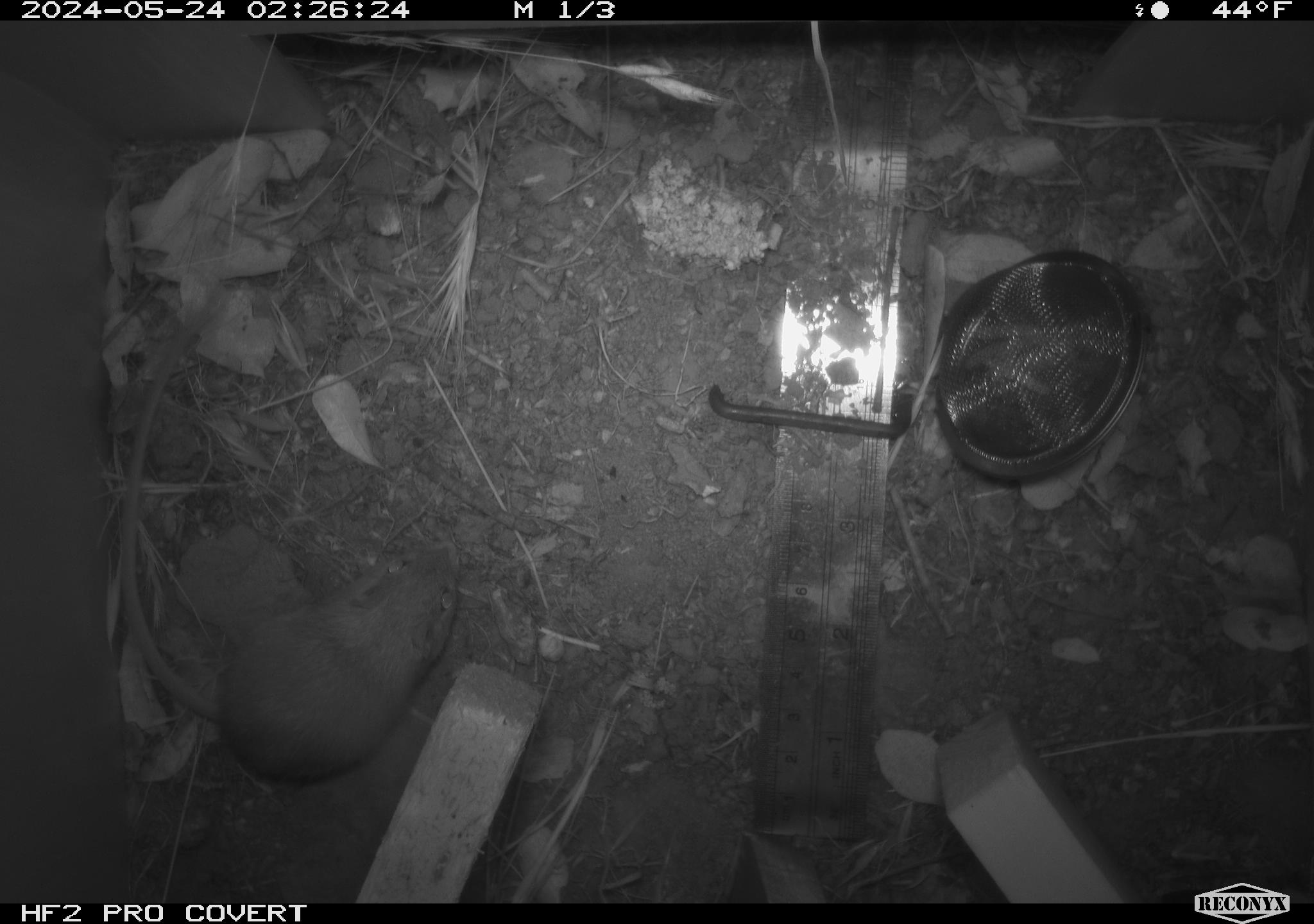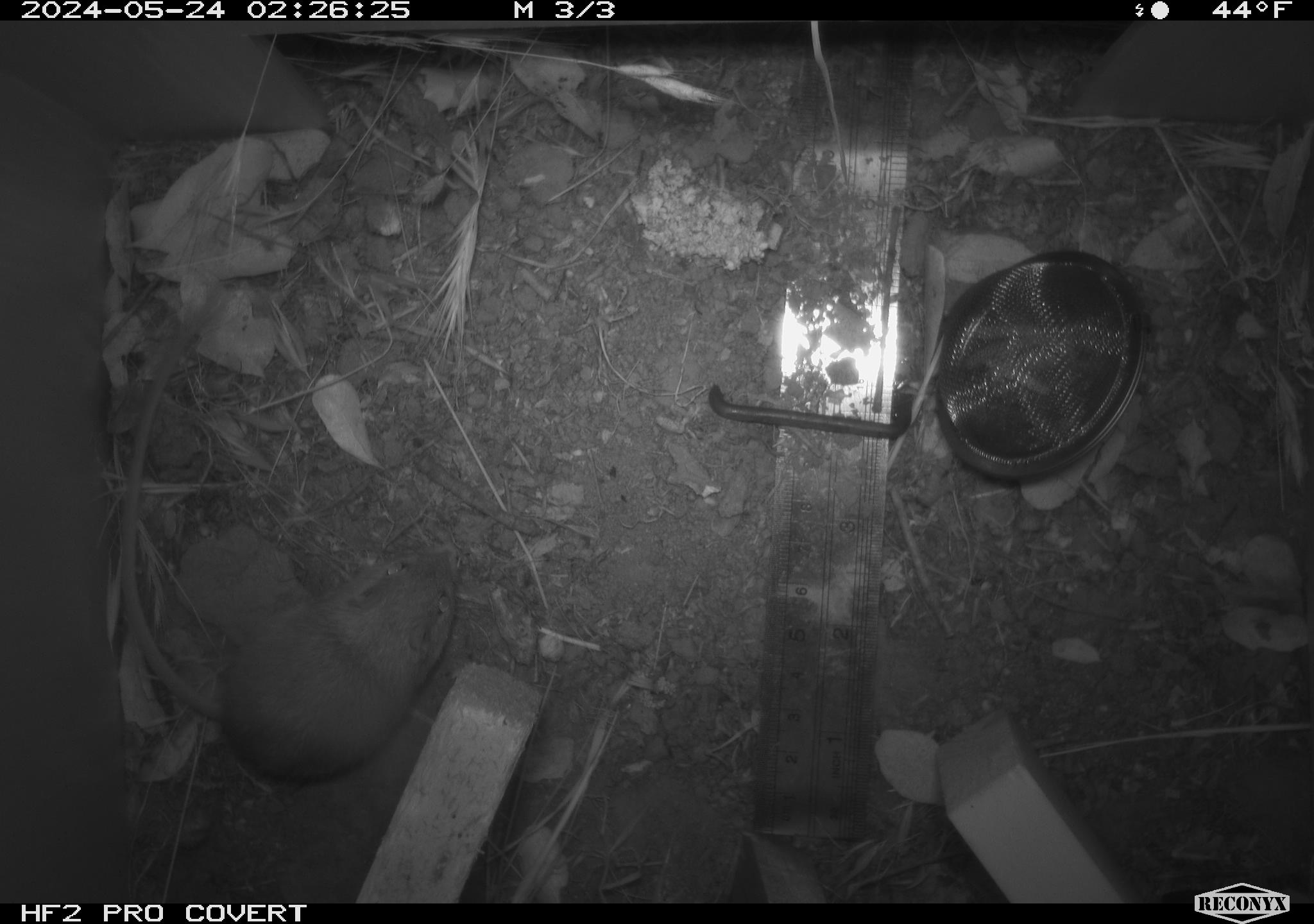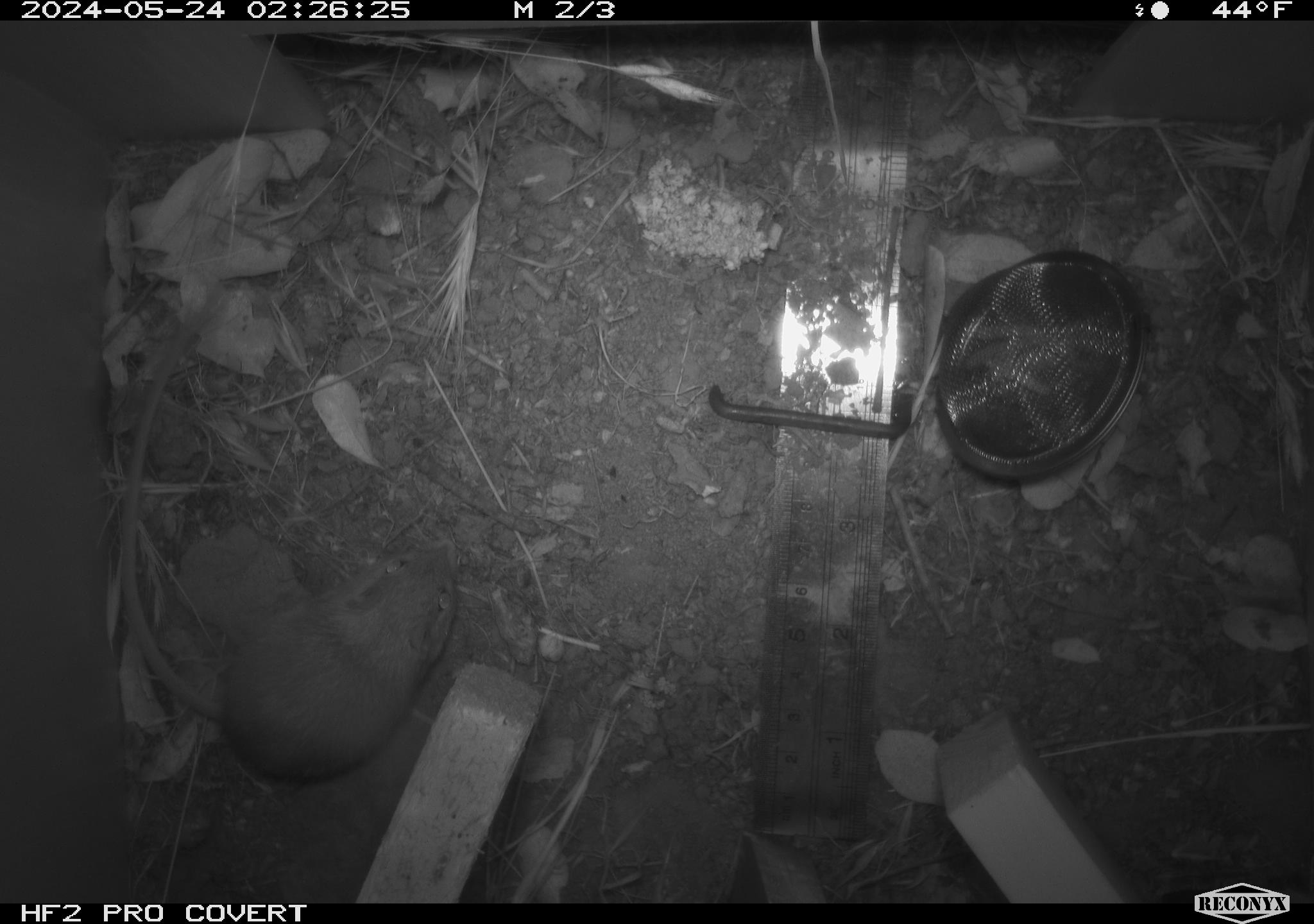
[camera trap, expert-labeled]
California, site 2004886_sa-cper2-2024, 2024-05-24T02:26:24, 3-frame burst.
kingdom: Animalia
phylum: Chordata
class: Mammalia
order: Rodentia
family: Heteromyidae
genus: Dipodomys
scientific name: Dipodomys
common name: kangaroo rats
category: dipodomys species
Dipodomys species (kangaroo rats) (Dipodomys).